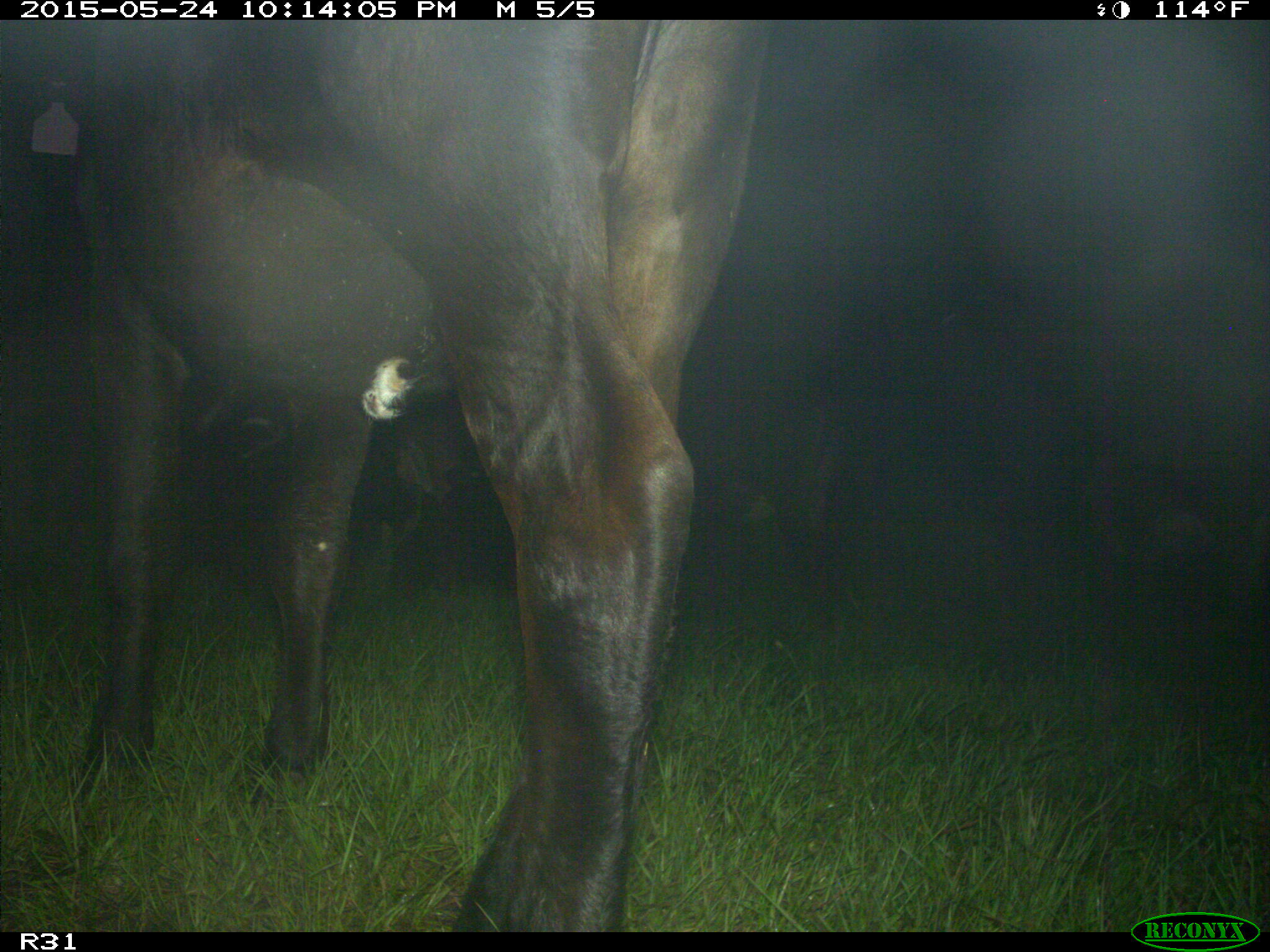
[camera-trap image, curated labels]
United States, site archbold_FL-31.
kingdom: Animalia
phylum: Chordata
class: Mammalia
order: Artiodactyla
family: Bovidae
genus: Bos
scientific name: Bos taurus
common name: domestic cow